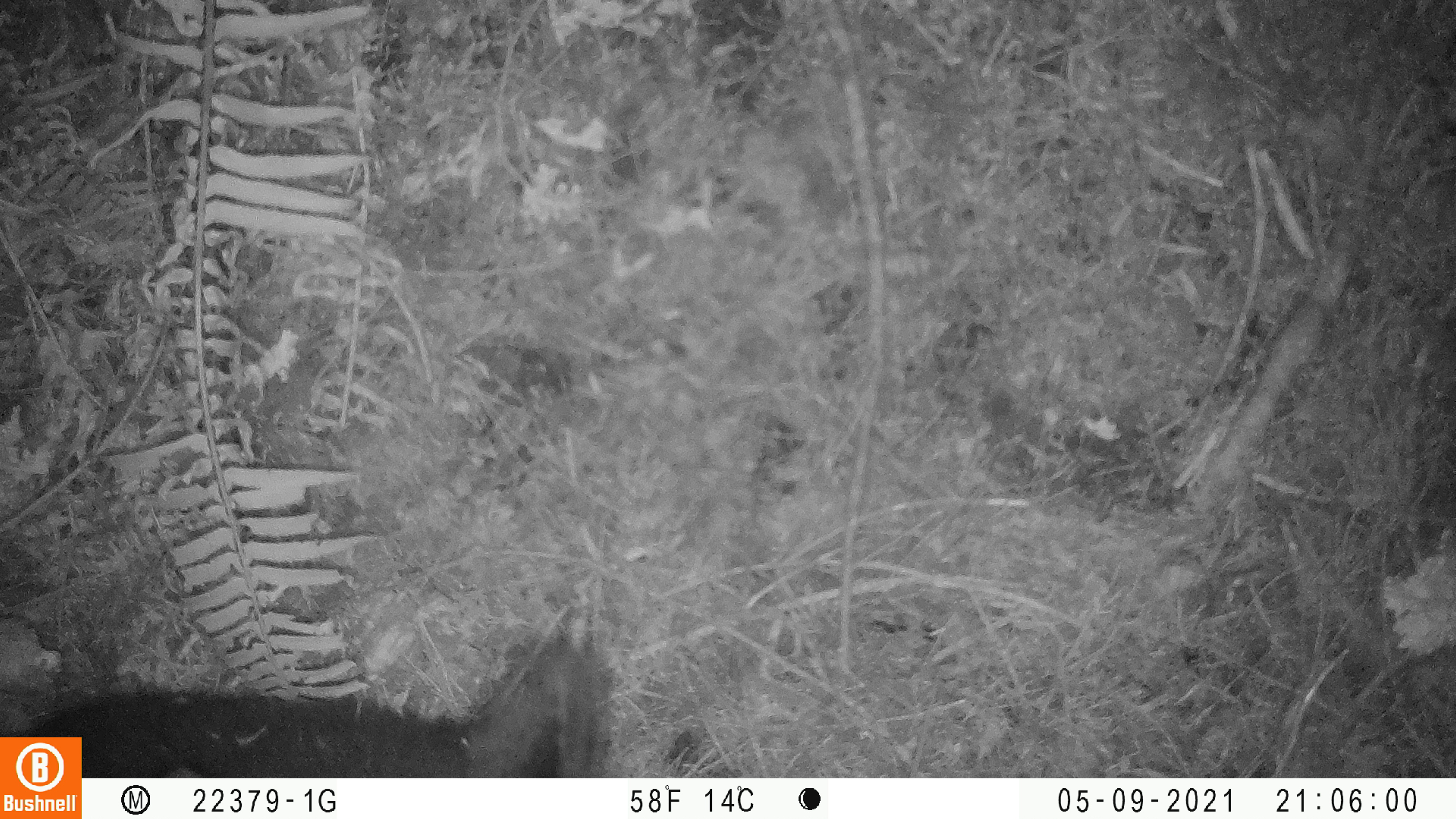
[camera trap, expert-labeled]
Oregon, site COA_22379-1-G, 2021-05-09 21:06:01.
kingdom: Animalia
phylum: Chordata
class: Mammalia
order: Carnivora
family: Ursidae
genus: Ursus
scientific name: Ursus americanus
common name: american black bear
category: black bear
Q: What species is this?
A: Black bear (american black bear) (Ursus americanus).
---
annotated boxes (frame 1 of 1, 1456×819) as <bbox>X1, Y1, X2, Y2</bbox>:
black bear: <bbox>83, 597, 681, 776</bbox>